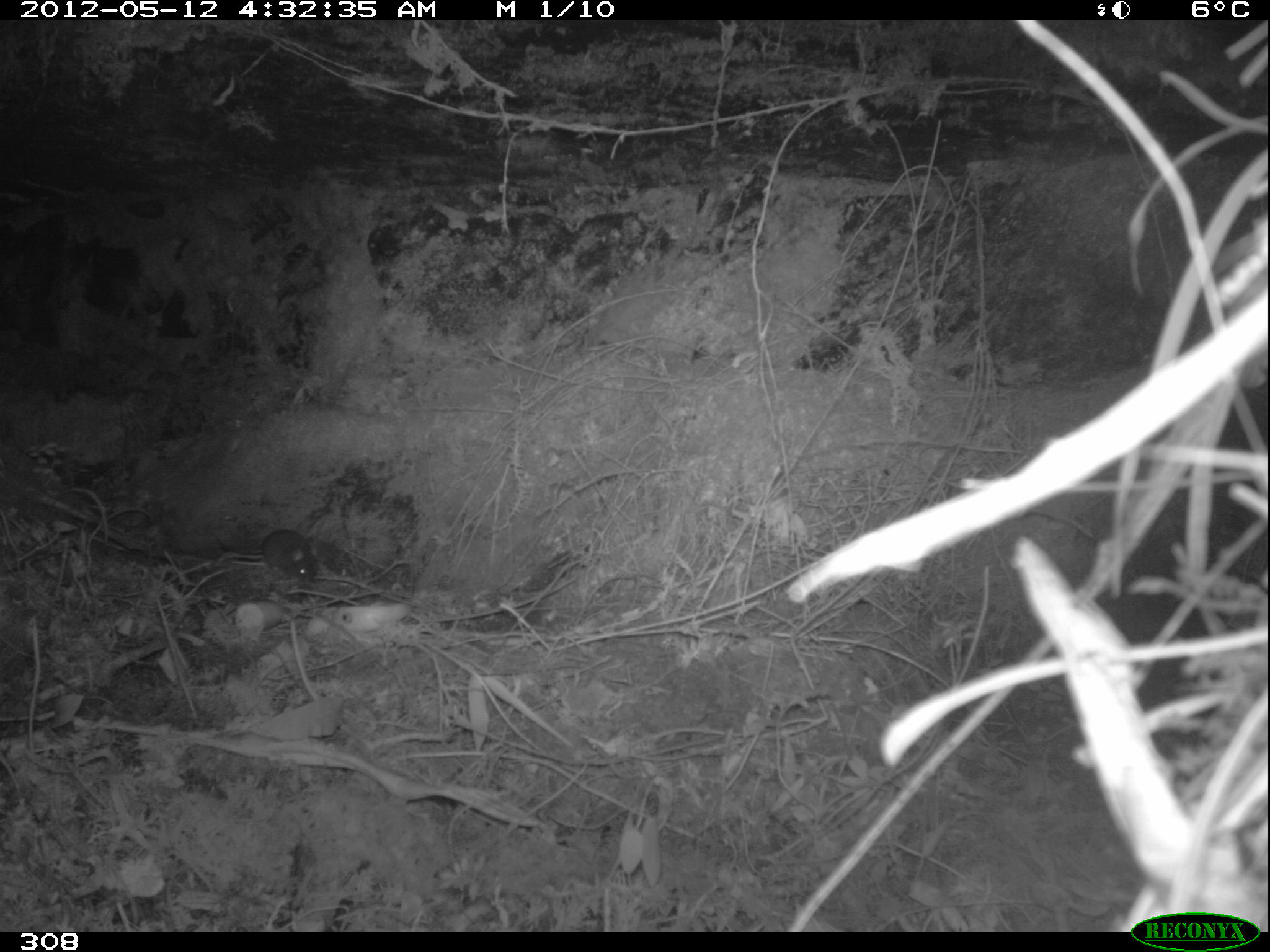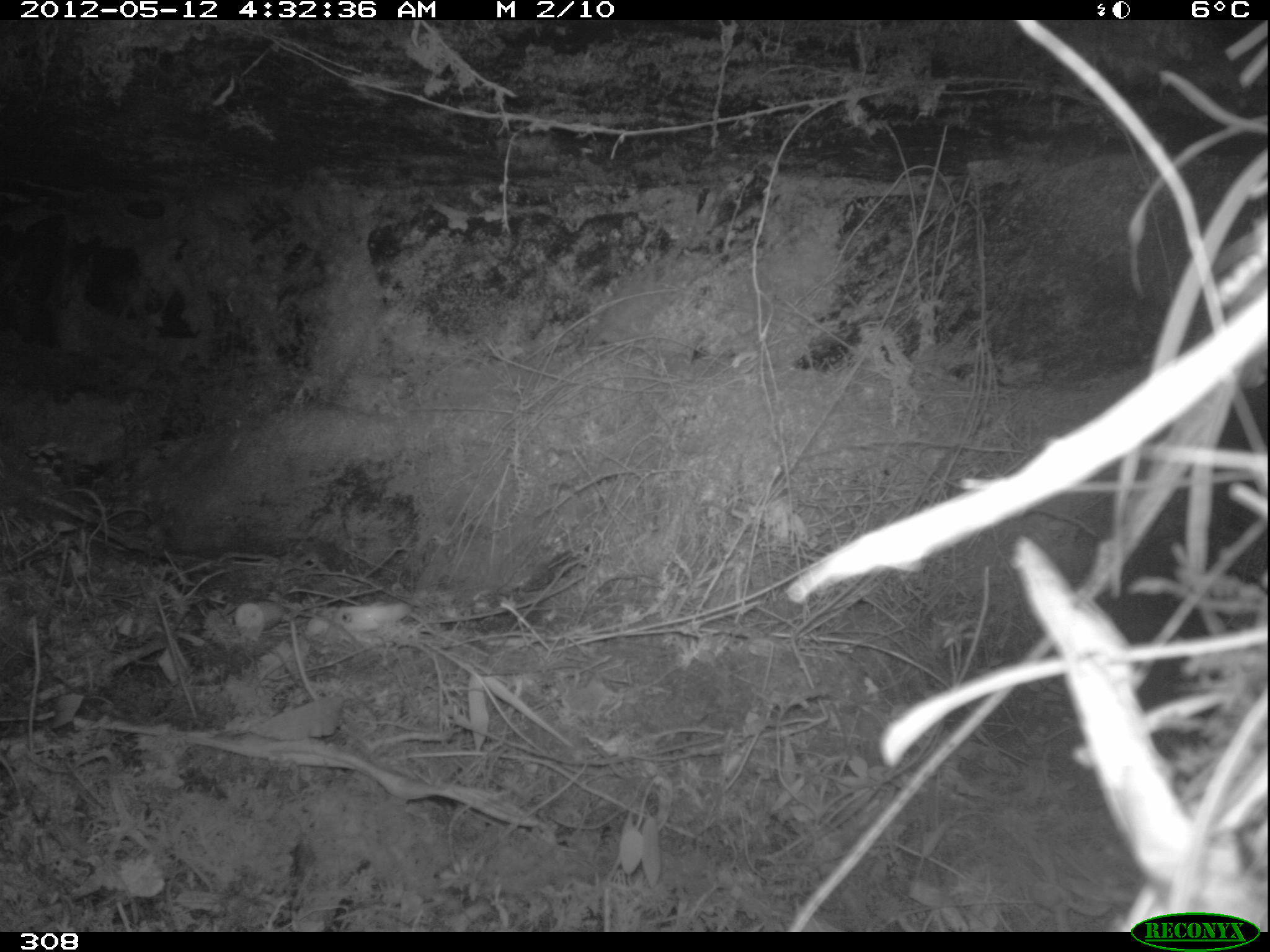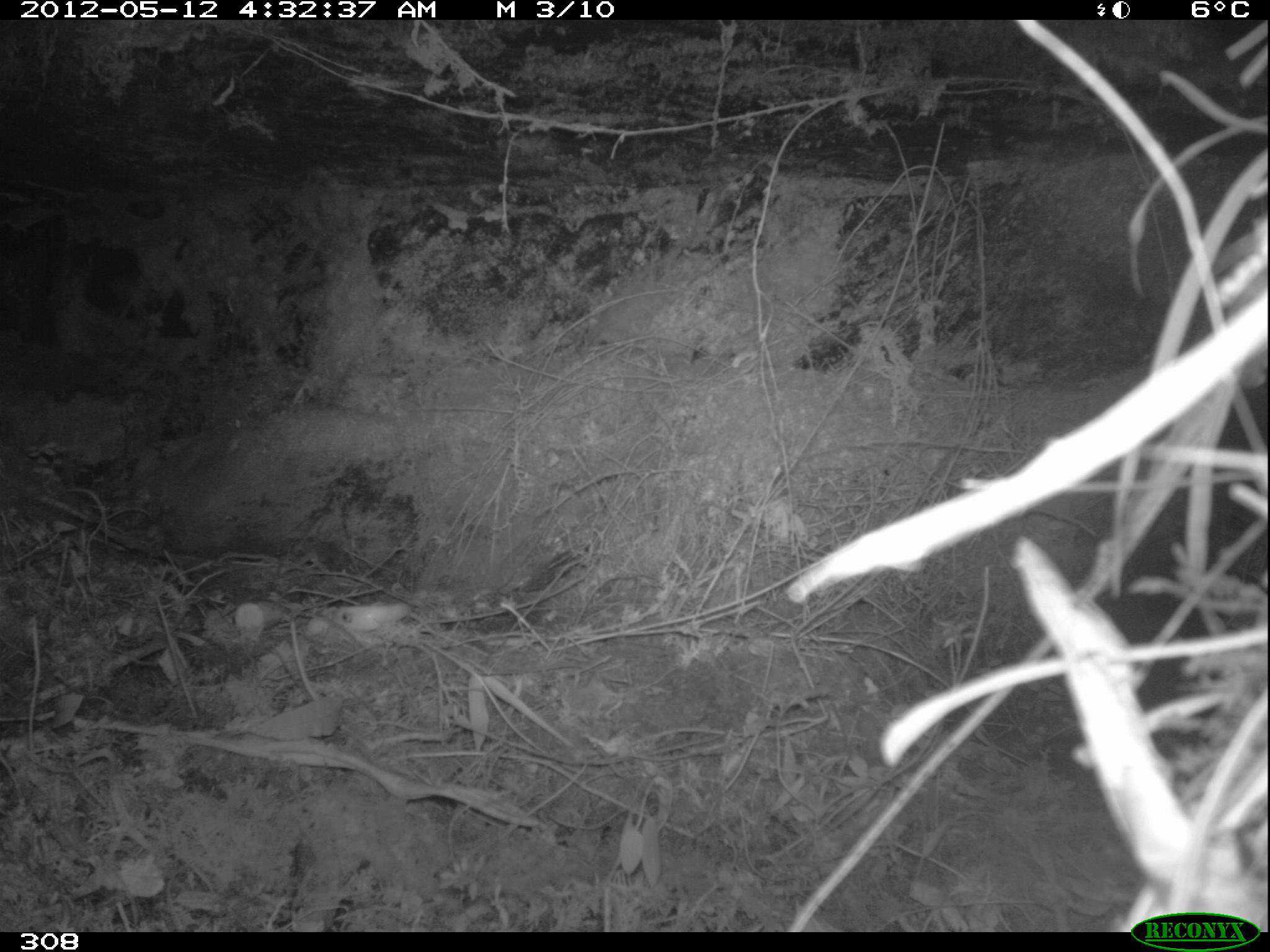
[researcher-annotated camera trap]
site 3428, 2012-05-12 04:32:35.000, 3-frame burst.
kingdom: Animalia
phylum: Chordata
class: Mammalia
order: Rodentia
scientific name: Rodentia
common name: rodents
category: unknown rodent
Unknown rodent (rodents) (Rodentia).